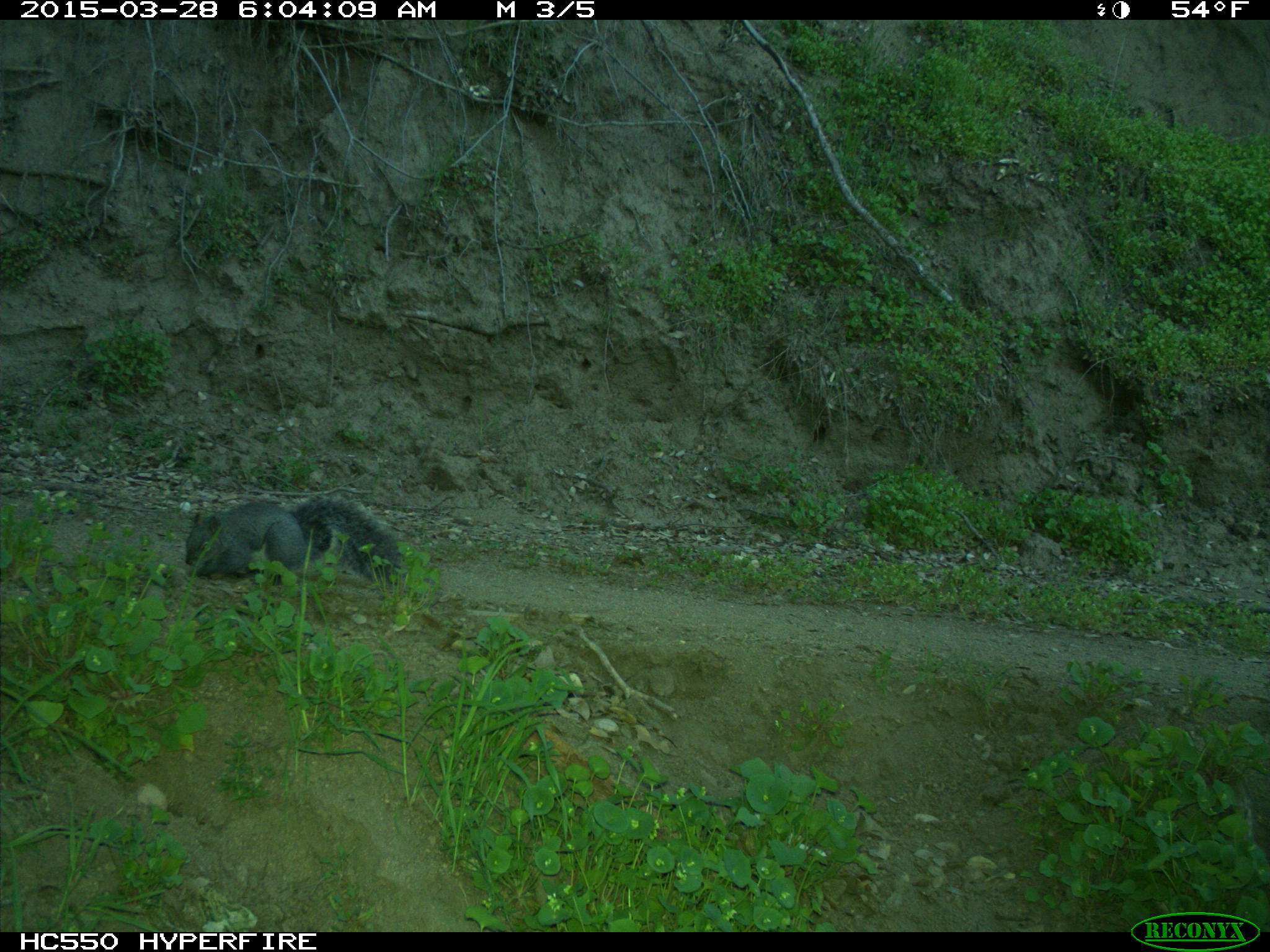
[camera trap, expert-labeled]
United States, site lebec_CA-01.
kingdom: Animalia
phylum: Chordata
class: Mammalia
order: Rodentia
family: Sciuridae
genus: Sciurus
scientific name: Sciurus carolinensis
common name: eastern gray squirrel